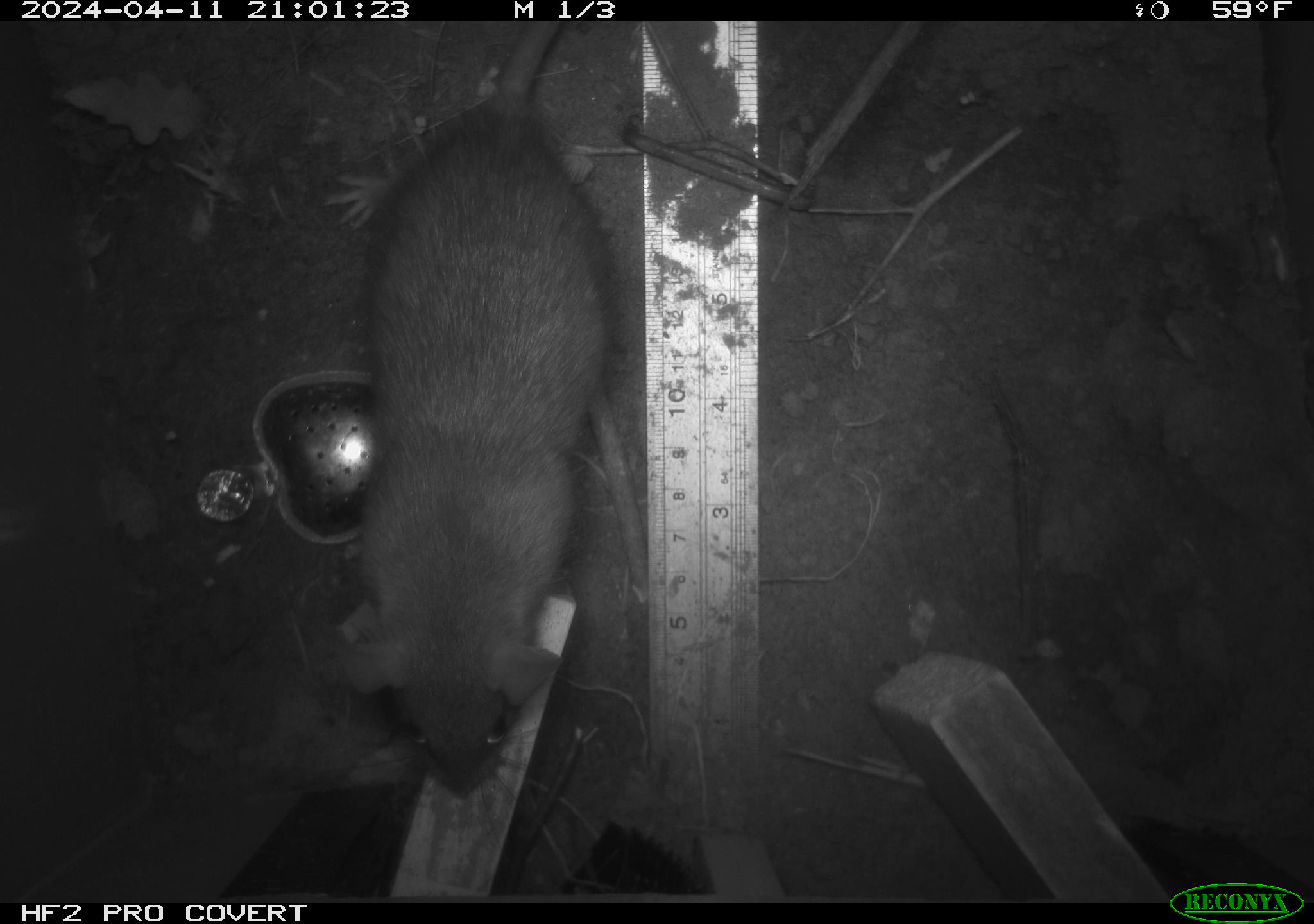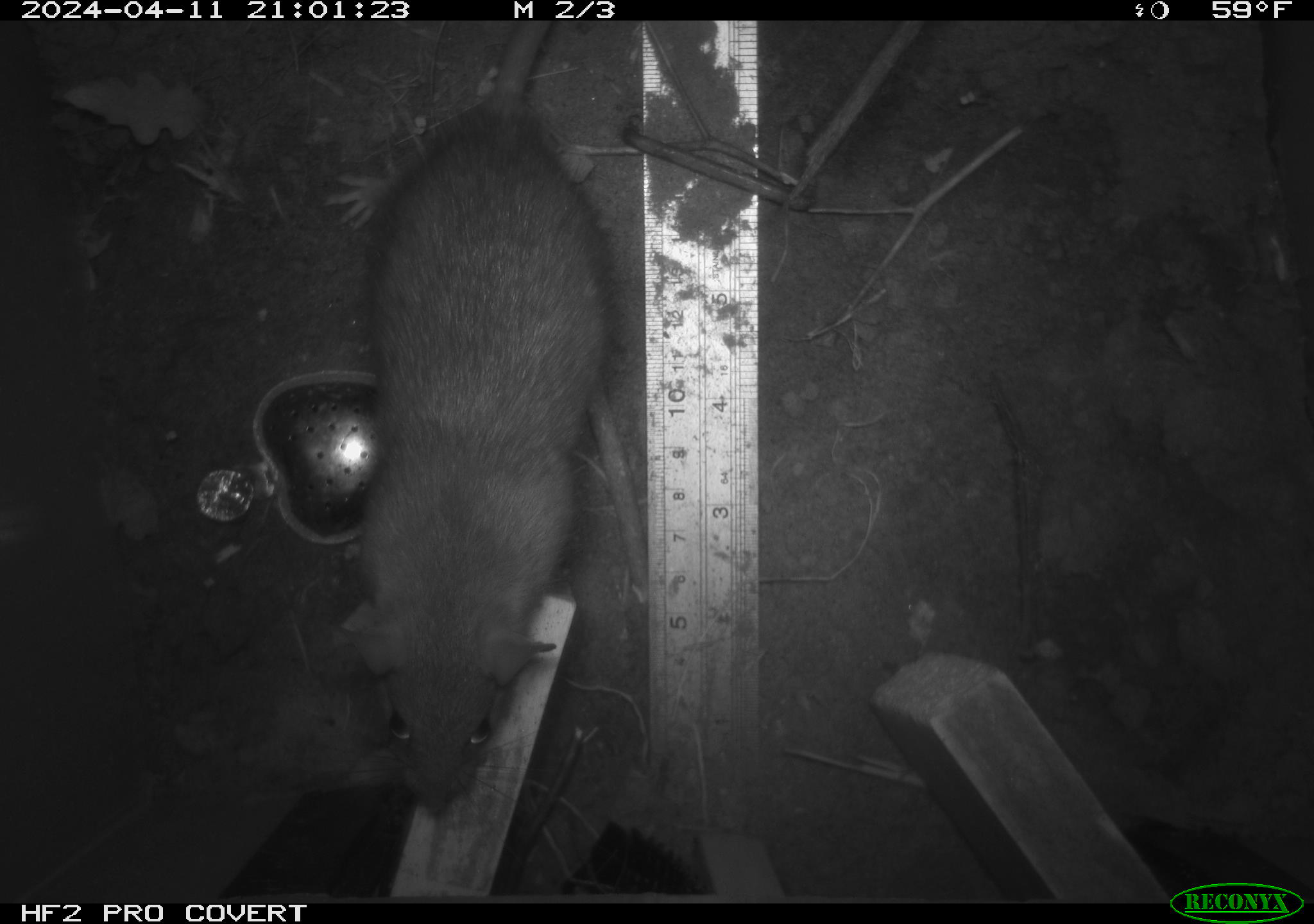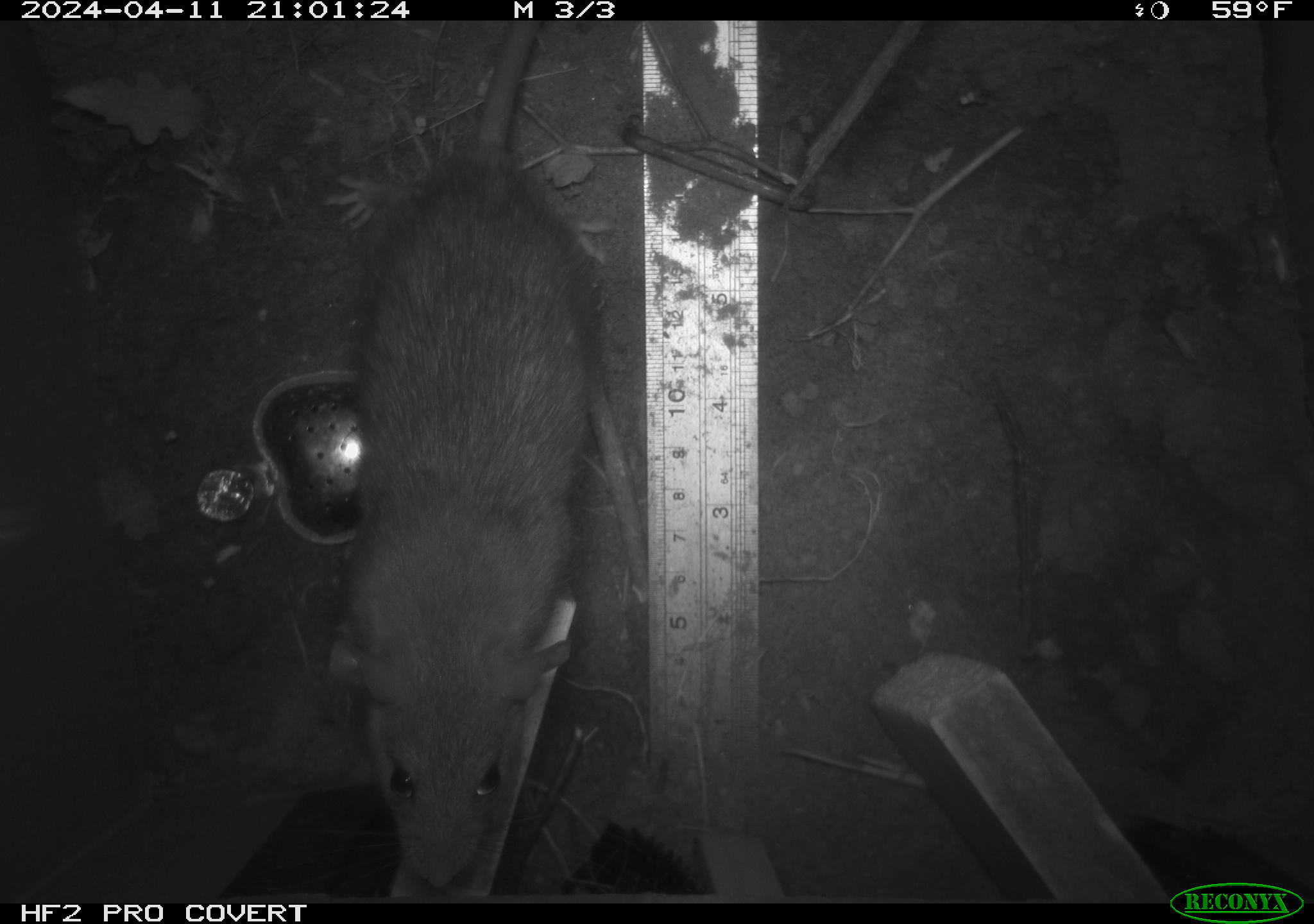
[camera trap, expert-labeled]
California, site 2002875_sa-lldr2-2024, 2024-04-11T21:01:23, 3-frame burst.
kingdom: Animalia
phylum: Chordata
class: Mammalia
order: Rodentia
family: Muridae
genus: Rattus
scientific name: Rattus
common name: rat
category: rattus species